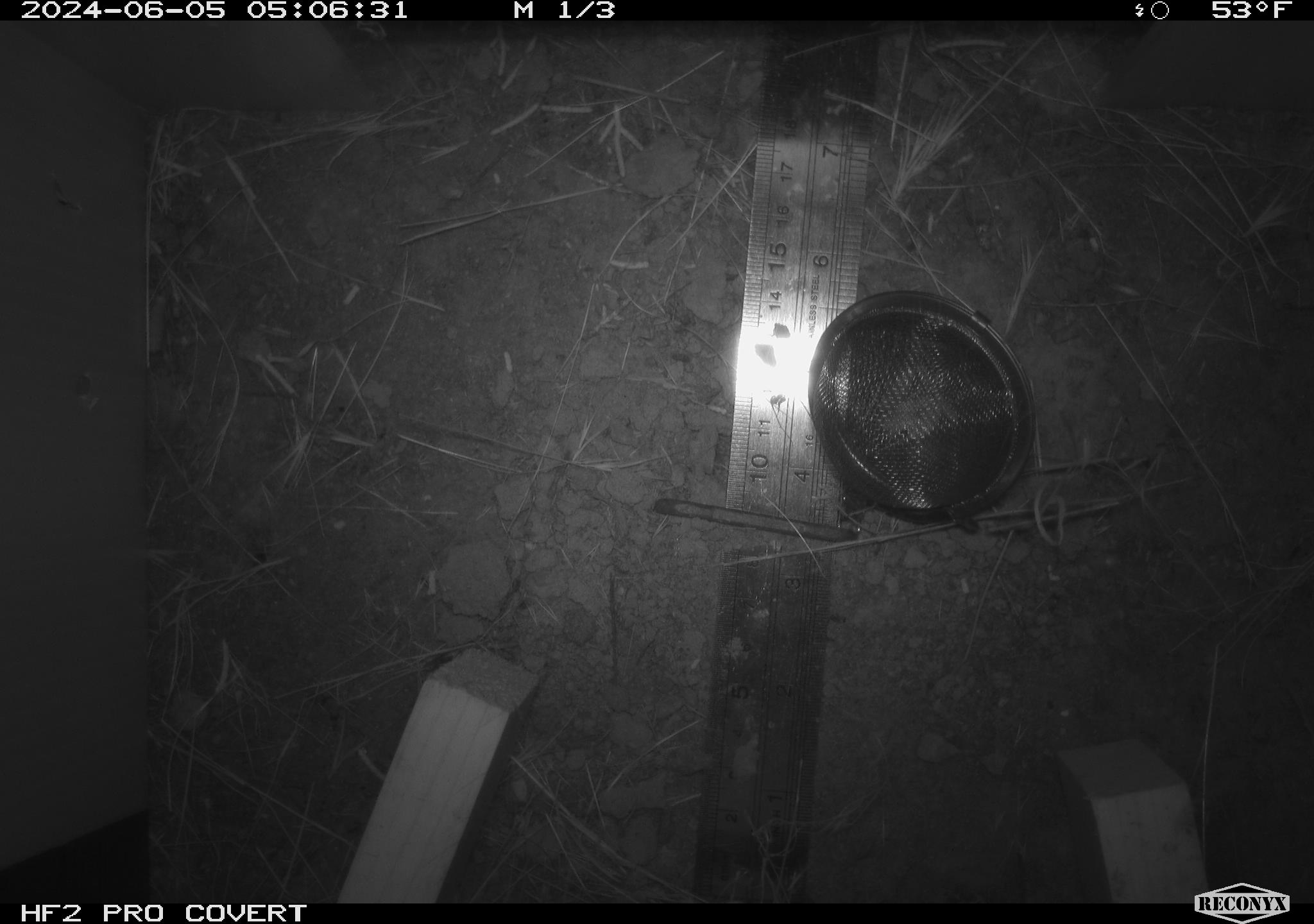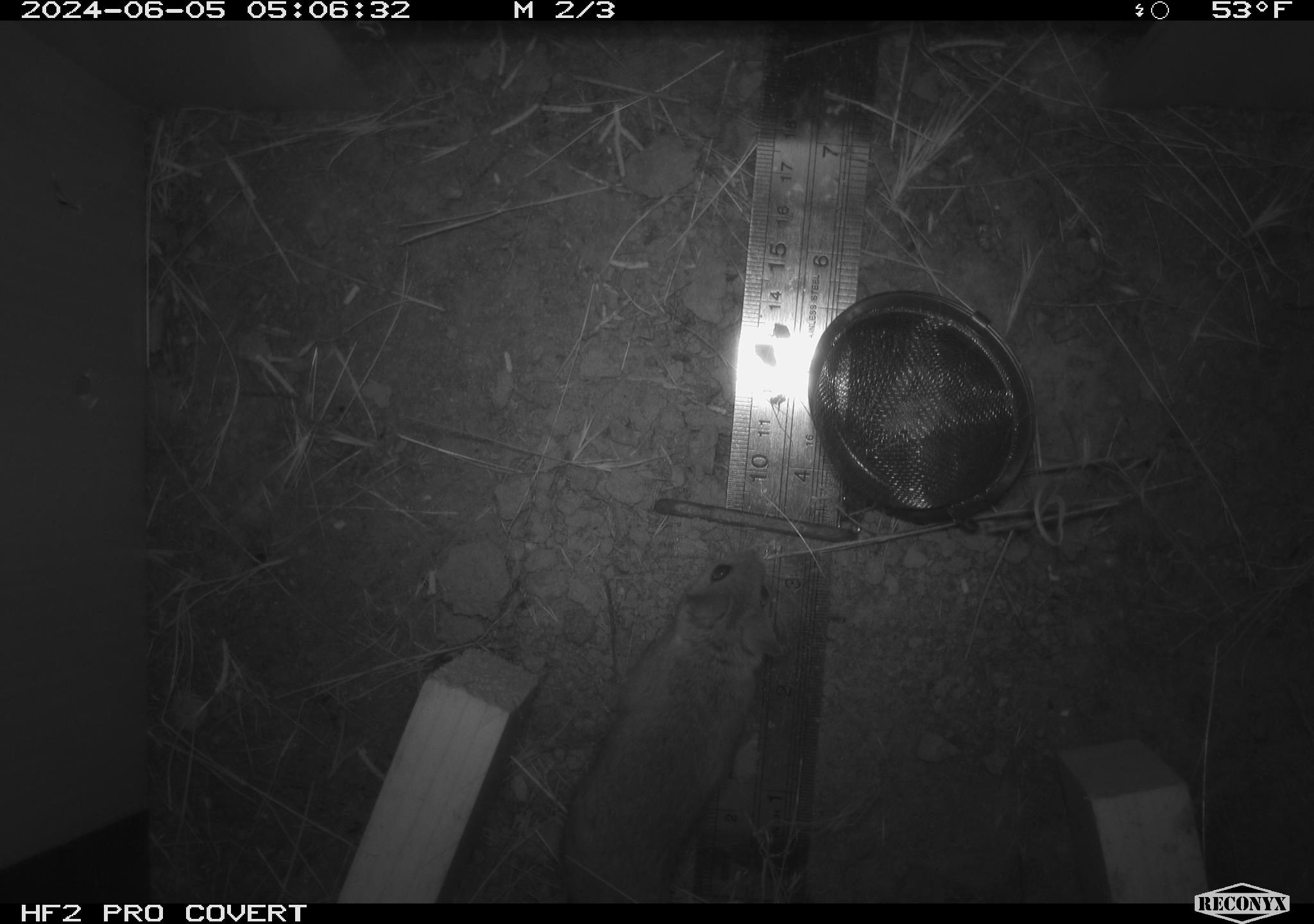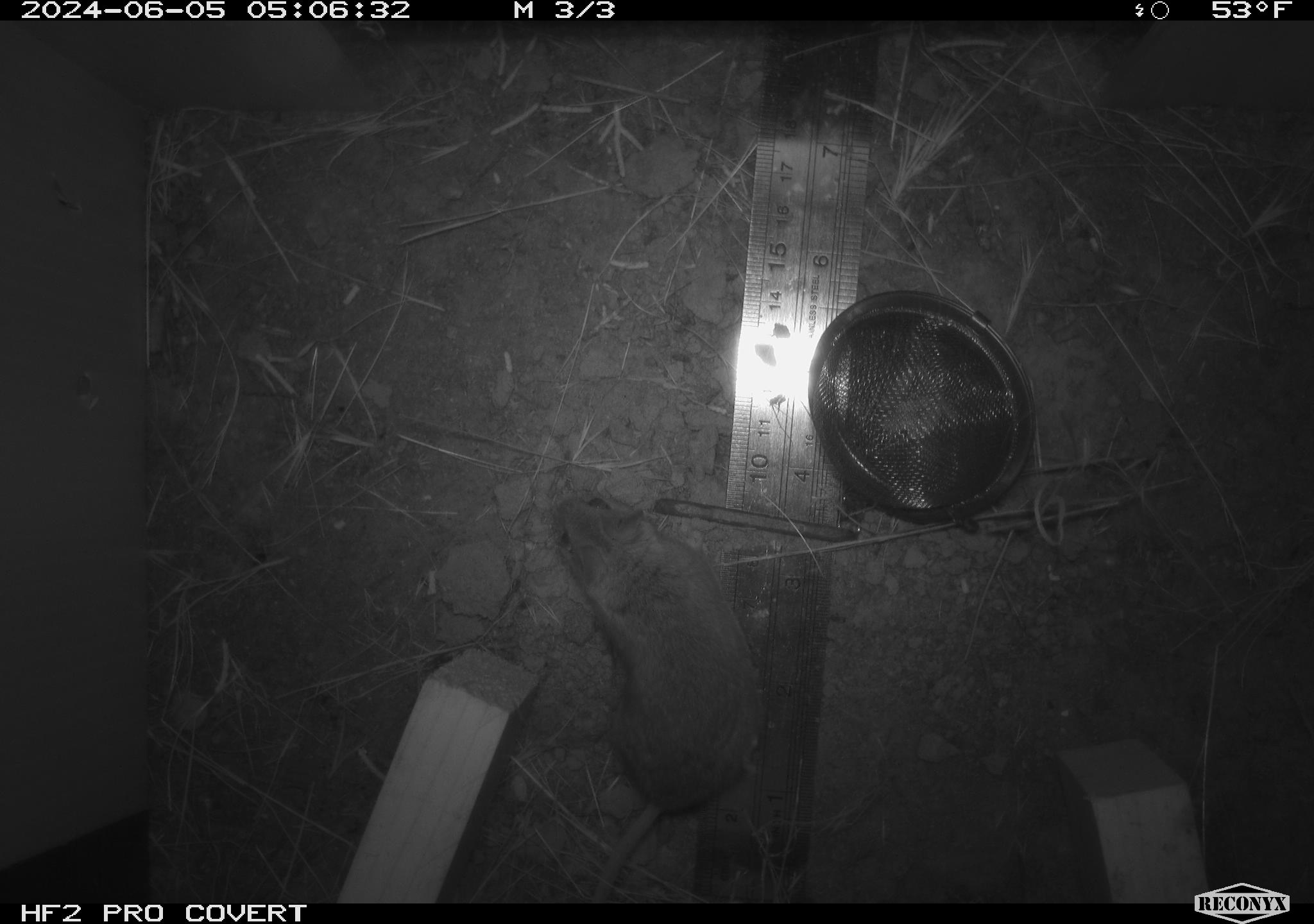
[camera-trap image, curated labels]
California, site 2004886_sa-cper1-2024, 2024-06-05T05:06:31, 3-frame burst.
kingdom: Animalia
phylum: Chordata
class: Mammalia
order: Rodentia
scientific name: Rodentia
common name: rodent